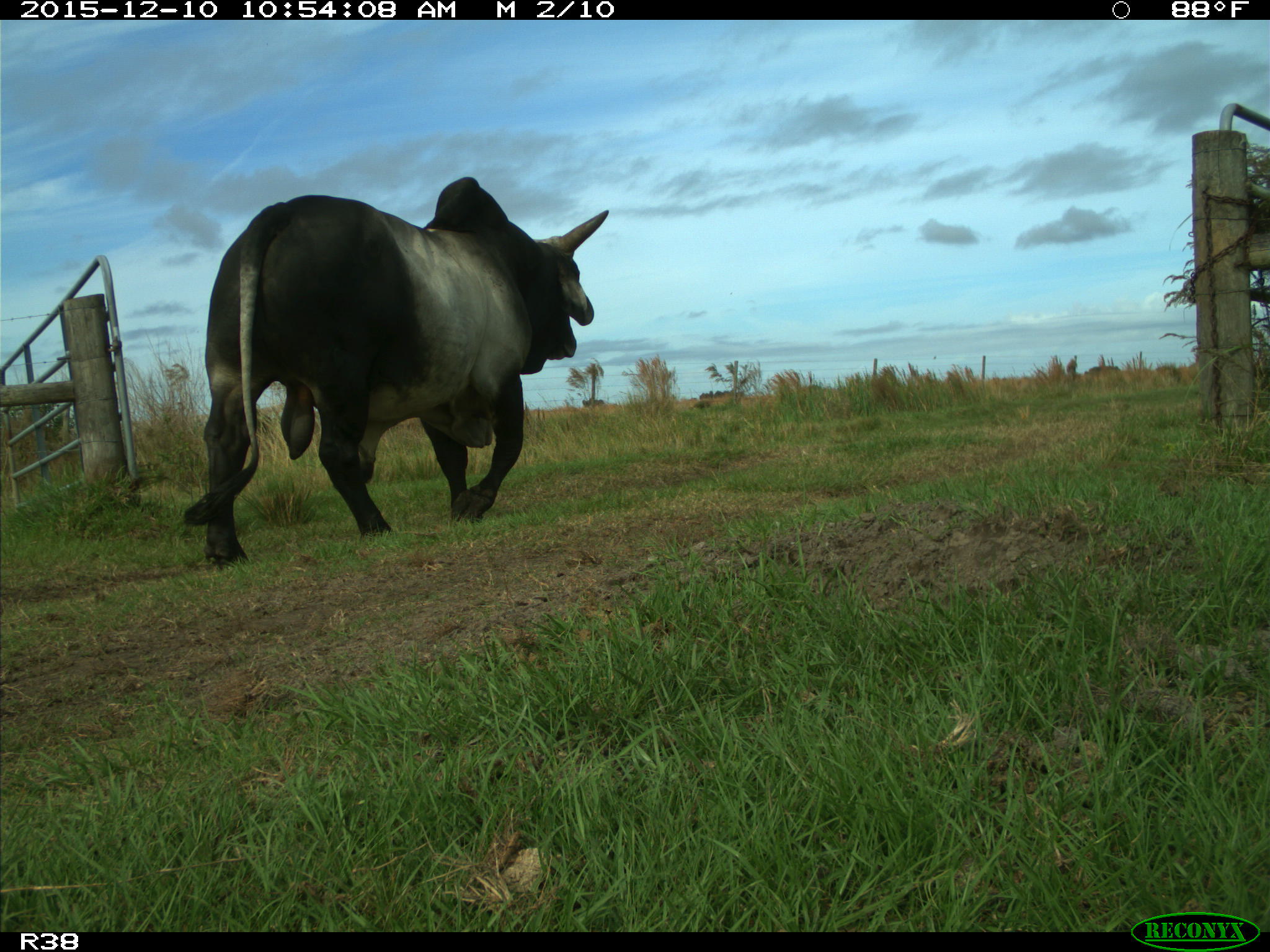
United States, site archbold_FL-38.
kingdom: Animalia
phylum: Chordata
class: Mammalia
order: Artiodactyla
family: Bovidae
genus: Bos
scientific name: Bos taurus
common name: domestic cow